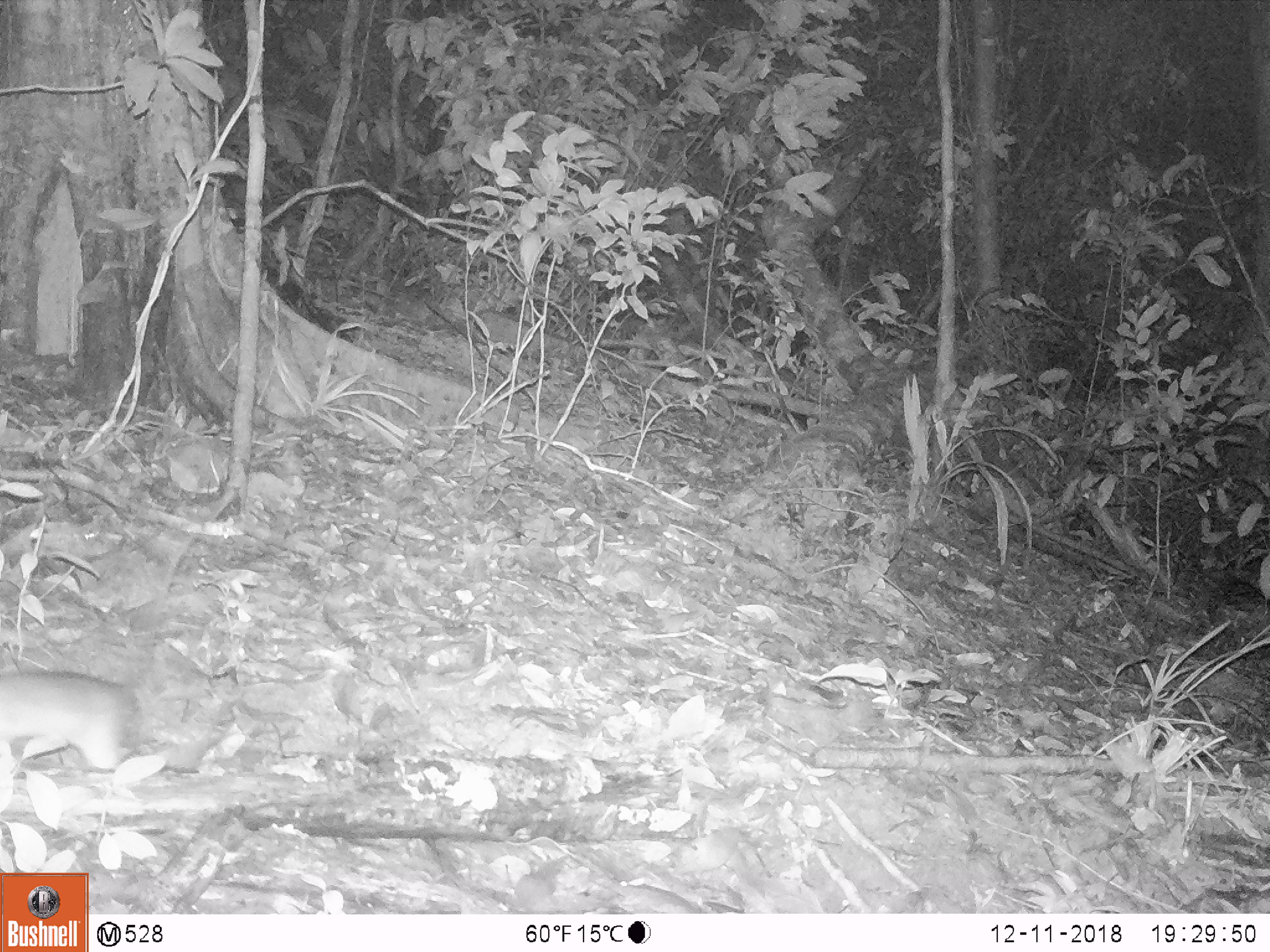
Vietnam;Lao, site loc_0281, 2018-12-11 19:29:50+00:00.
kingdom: Animalia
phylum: Chordata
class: Mammalia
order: Rodentia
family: Muridae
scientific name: Muridae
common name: old-world mice and rats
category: unidentified murid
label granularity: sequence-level